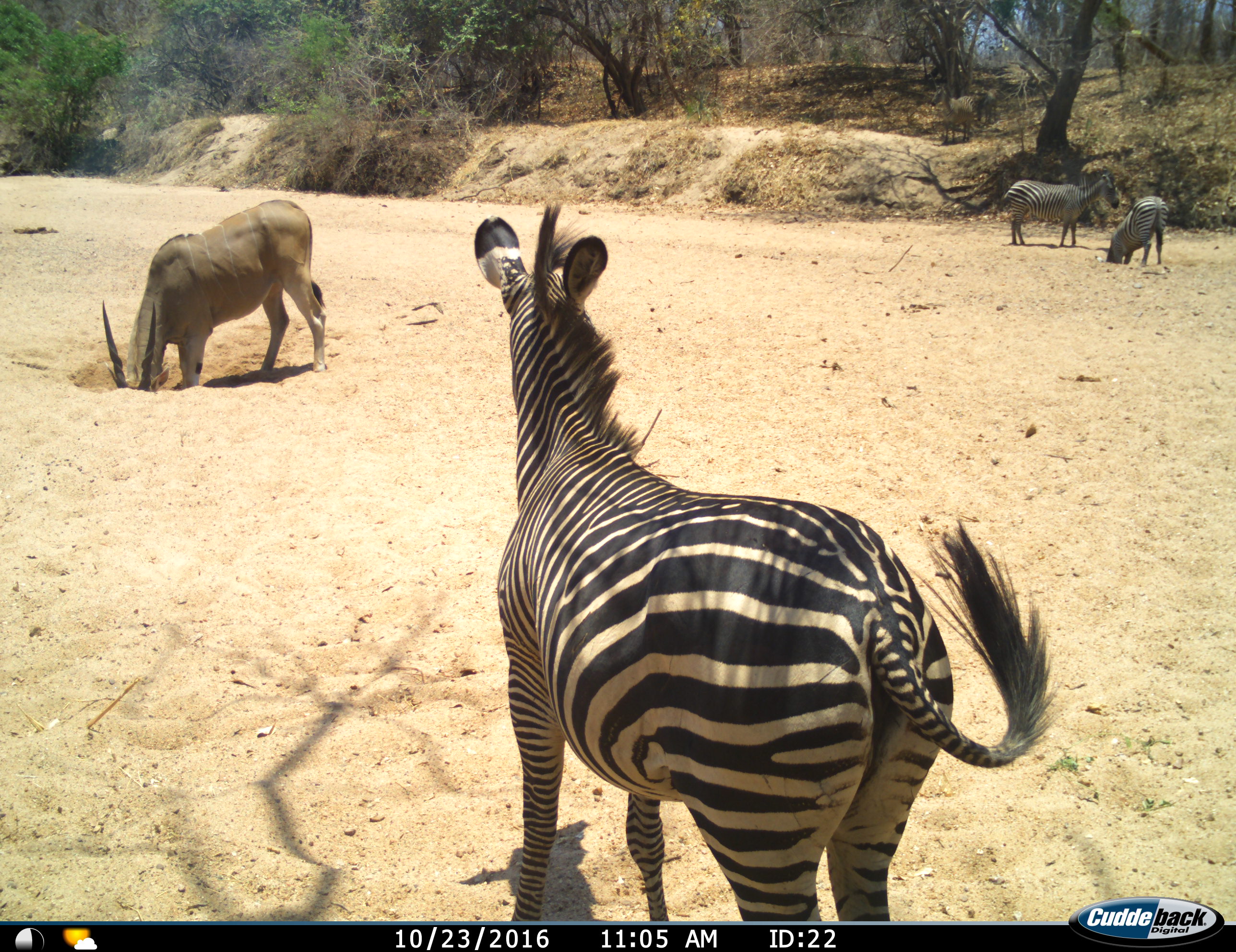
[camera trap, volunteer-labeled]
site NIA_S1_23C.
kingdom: Animalia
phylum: Chordata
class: Mammalia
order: Artiodactyla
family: Bovidae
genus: Tragelaphus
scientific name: Tragelaphus oryx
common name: eland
Eland (Tragelaphus oryx), count 1. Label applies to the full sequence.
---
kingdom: Animalia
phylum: Chordata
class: Mammalia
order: Perissodactyla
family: Equidae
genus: Equus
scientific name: Equus quagga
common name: plains zebra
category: zebraplains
Zebraplains (plains zebra) (Equus quagga), count 3. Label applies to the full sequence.